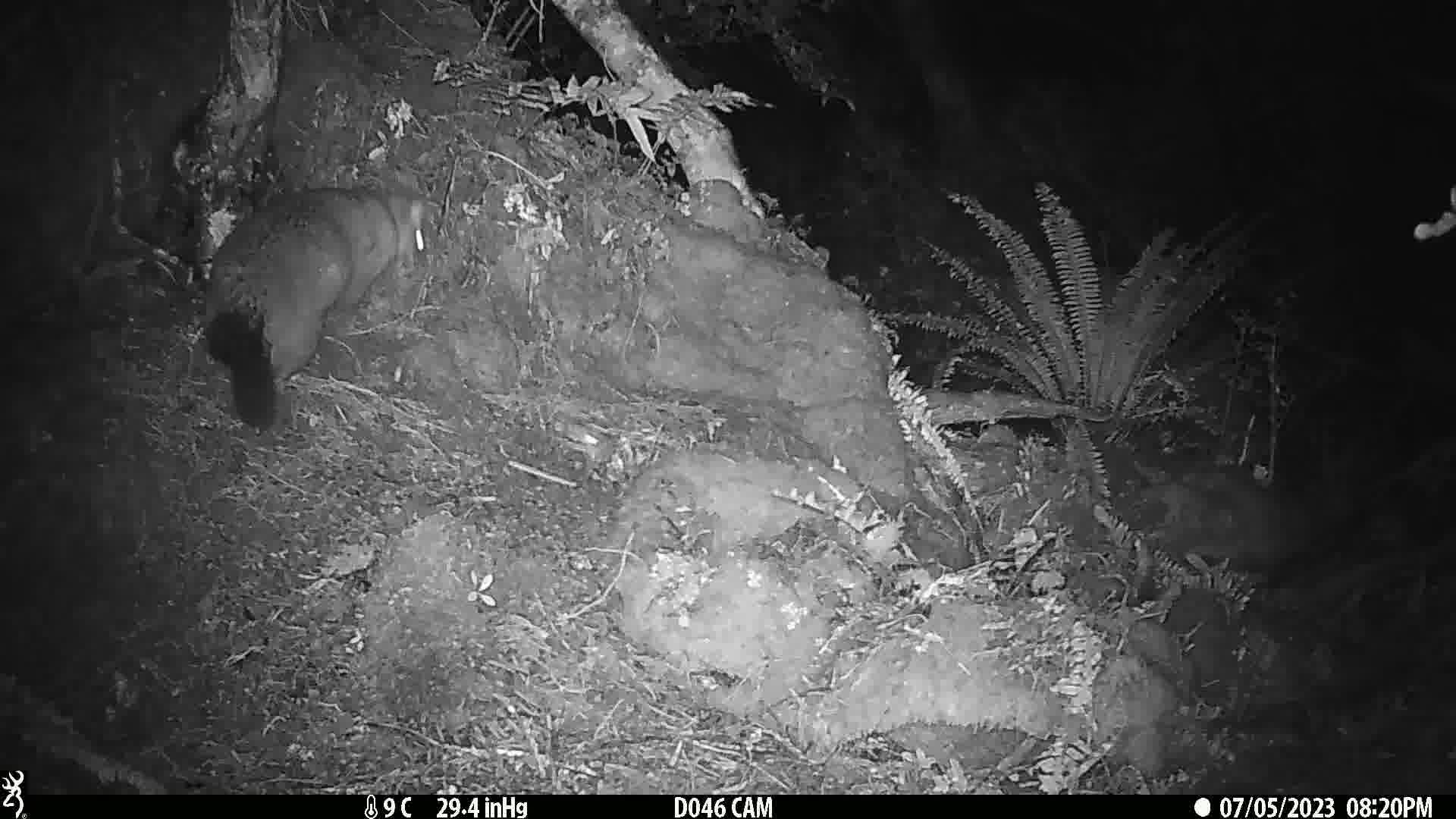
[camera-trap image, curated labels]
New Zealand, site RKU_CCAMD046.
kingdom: Animalia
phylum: Chordata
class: Mammalia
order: Diprotodontia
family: Phalangeridae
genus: Trichosurus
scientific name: Trichosurus vulpecula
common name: common brushtail possum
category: possum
Possum (common brushtail possum) (Trichosurus vulpecula).